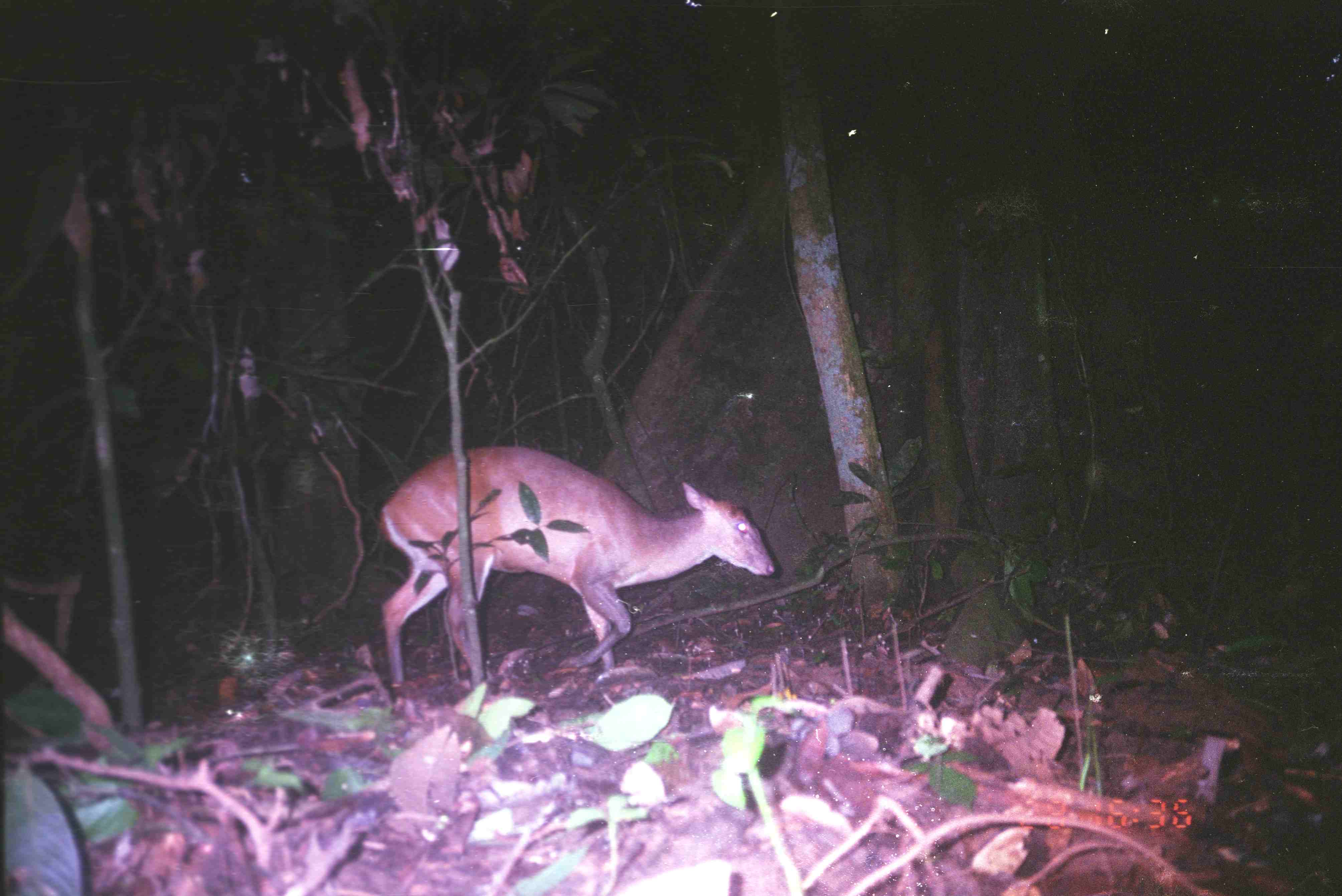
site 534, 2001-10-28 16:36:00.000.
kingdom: Animalia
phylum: Chordata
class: Mammalia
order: Artiodactyla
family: Cervidae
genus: Muntiacus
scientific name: Muntiacus muntjak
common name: southern red muntjac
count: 1